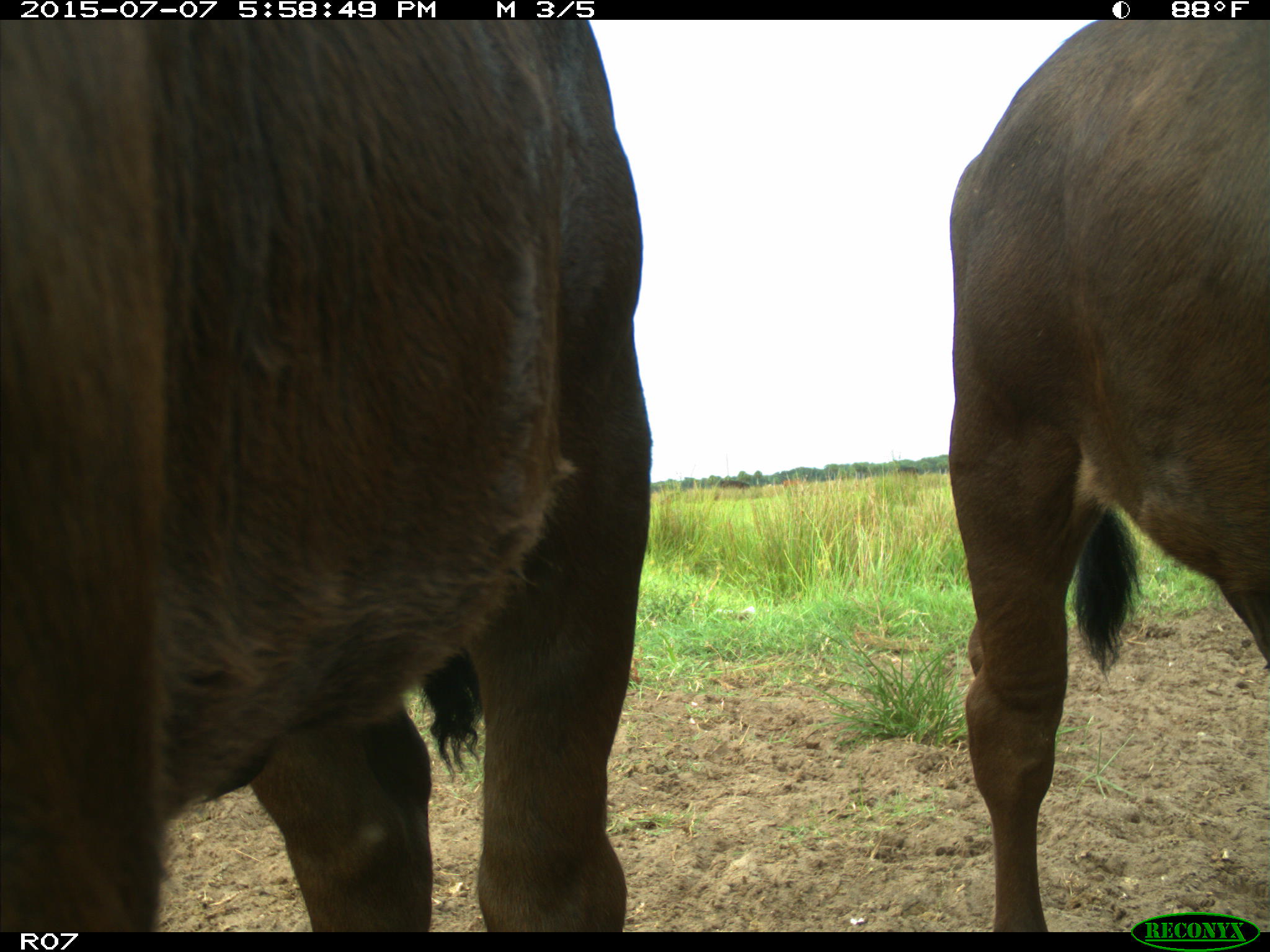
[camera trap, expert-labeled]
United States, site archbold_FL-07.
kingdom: Animalia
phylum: Chordata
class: Mammalia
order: Artiodactyla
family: Bovidae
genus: Bos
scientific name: Bos taurus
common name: domestic cow